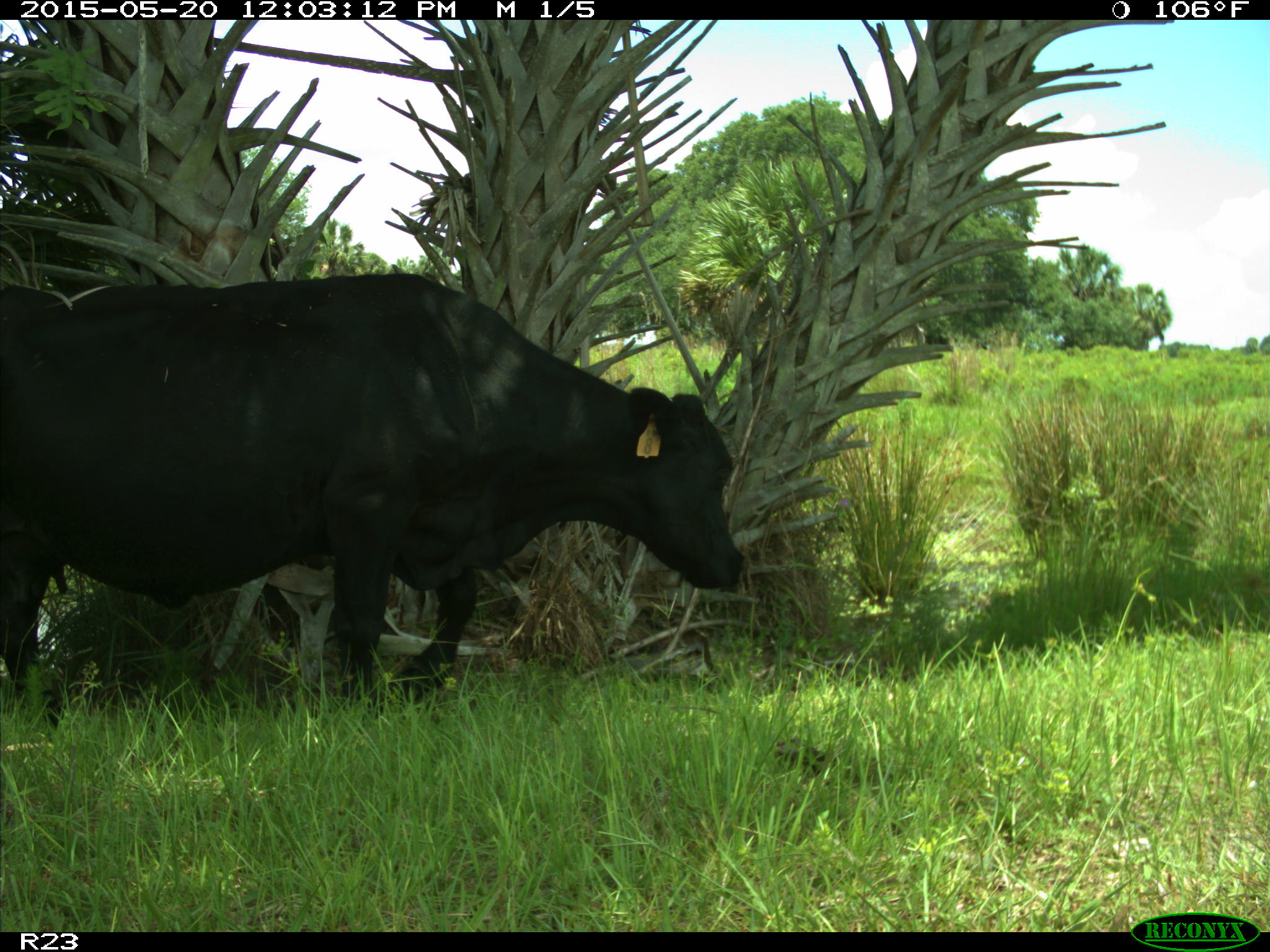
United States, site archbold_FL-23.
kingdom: Animalia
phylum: Chordata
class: Mammalia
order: Artiodactyla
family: Suidae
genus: Sus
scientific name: Sus scrofa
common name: wild boar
Sus scrofa (wild boar).